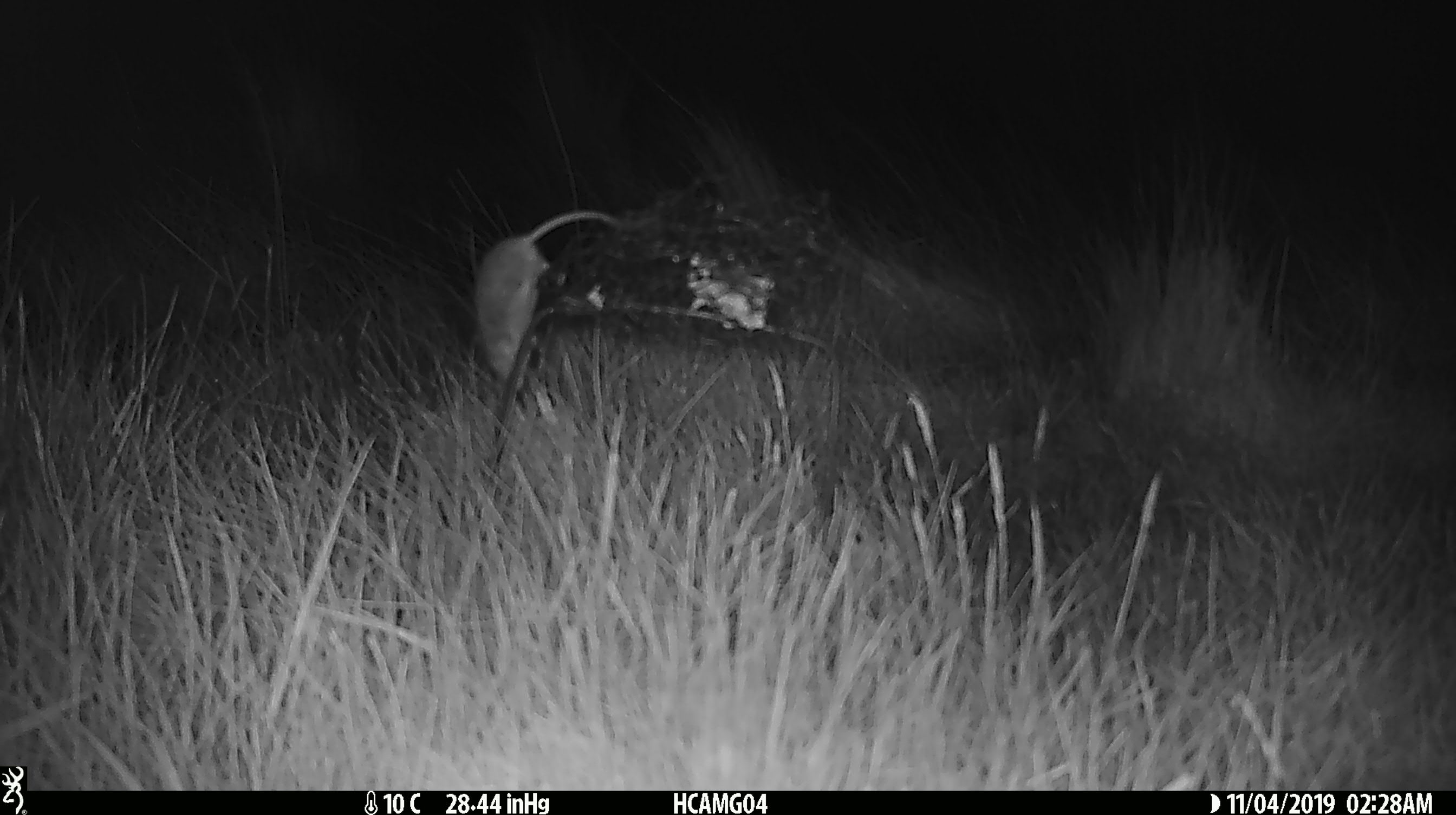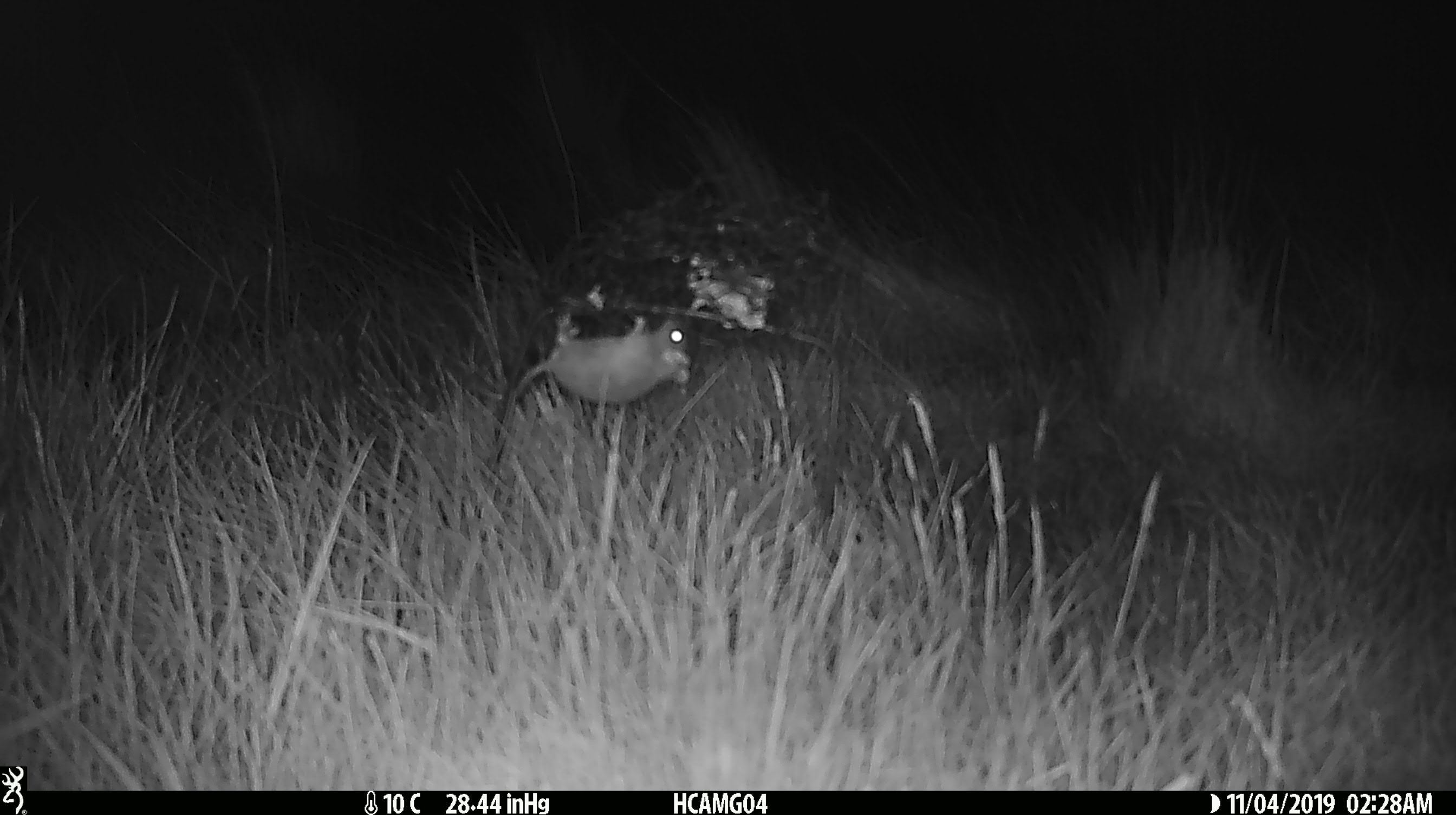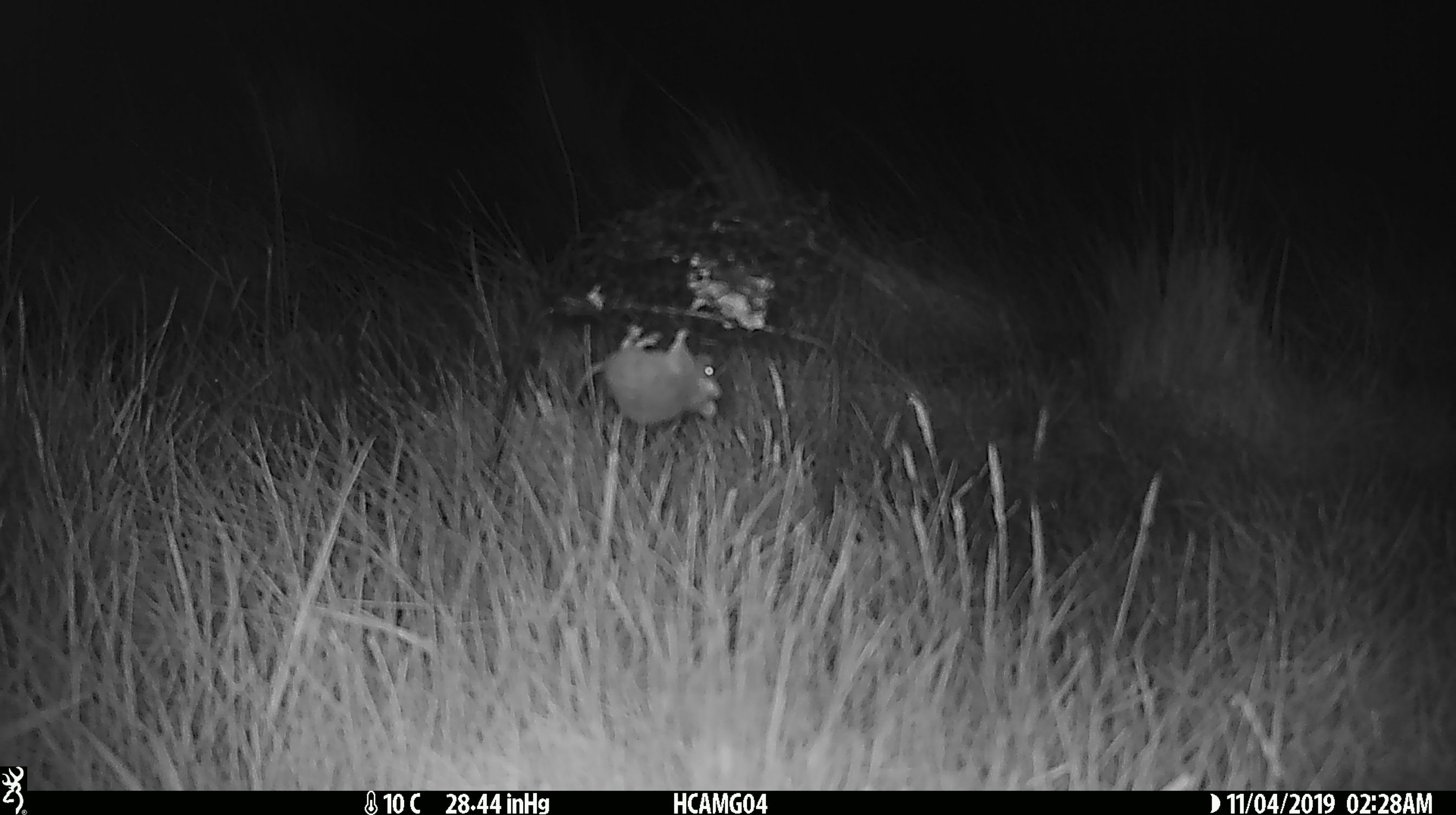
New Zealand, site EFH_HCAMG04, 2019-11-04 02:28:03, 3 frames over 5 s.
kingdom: Animalia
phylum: Chordata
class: Mammalia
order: Rodentia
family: Muridae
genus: Mus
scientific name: Mus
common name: mouse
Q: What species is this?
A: Mouse (Mus).